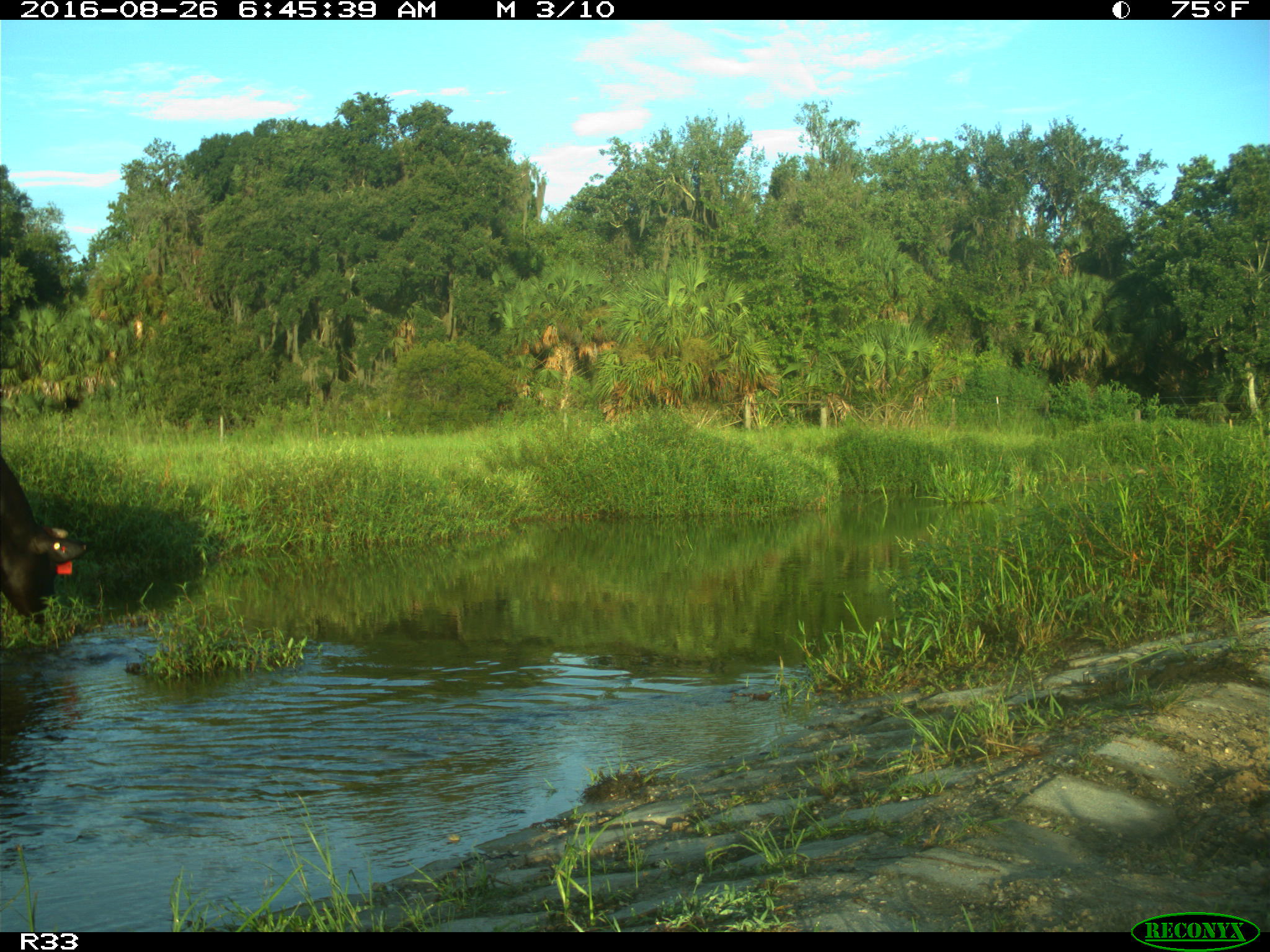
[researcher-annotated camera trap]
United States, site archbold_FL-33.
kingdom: Animalia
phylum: Chordata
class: Mammalia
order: Artiodactyla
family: Bovidae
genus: Bos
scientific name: Bos taurus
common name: domestic cow